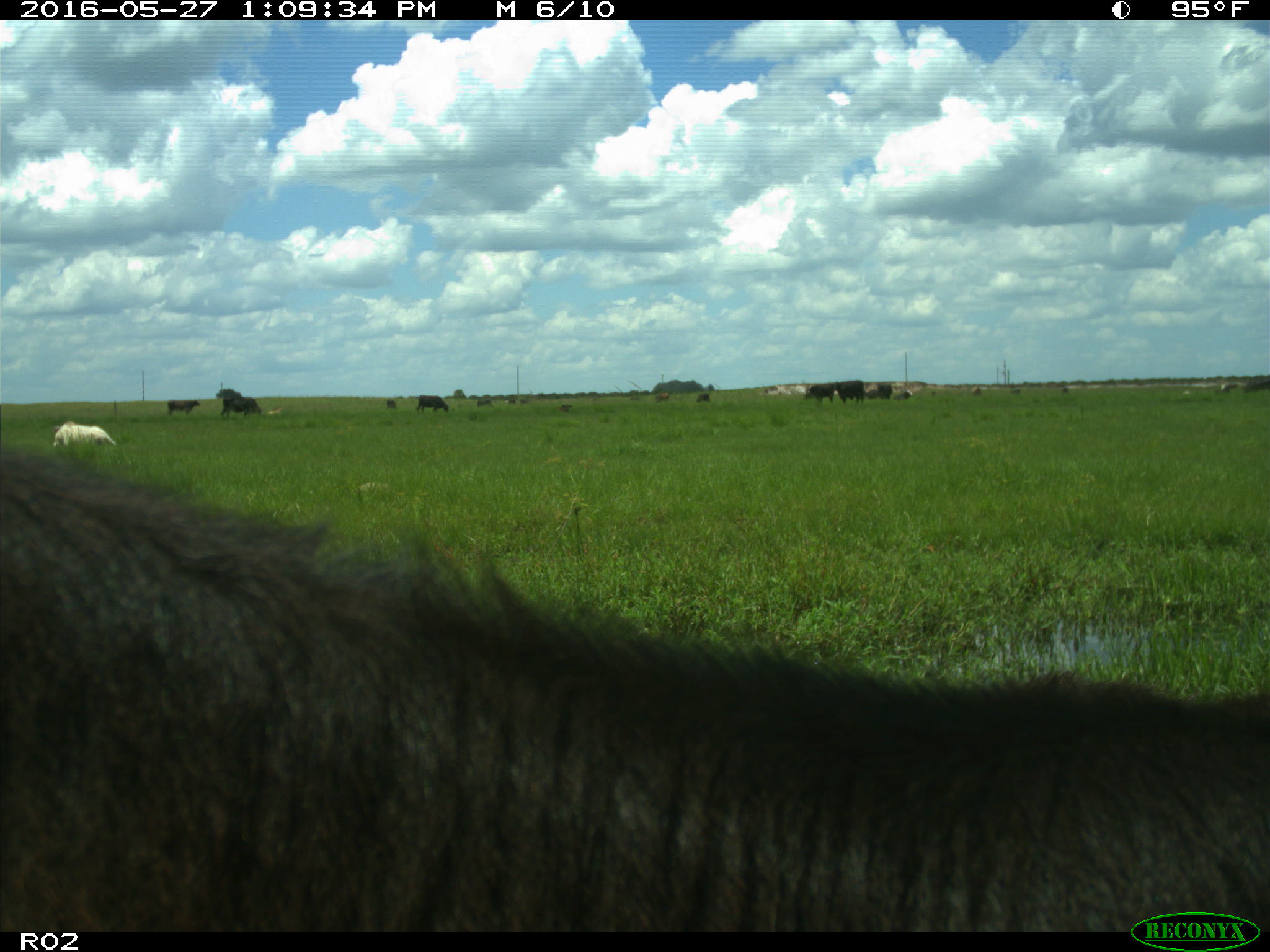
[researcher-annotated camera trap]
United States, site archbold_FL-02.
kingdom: Animalia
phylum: Chordata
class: Mammalia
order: Artiodactyla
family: Bovidae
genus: Bos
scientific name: Bos taurus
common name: domestic cow